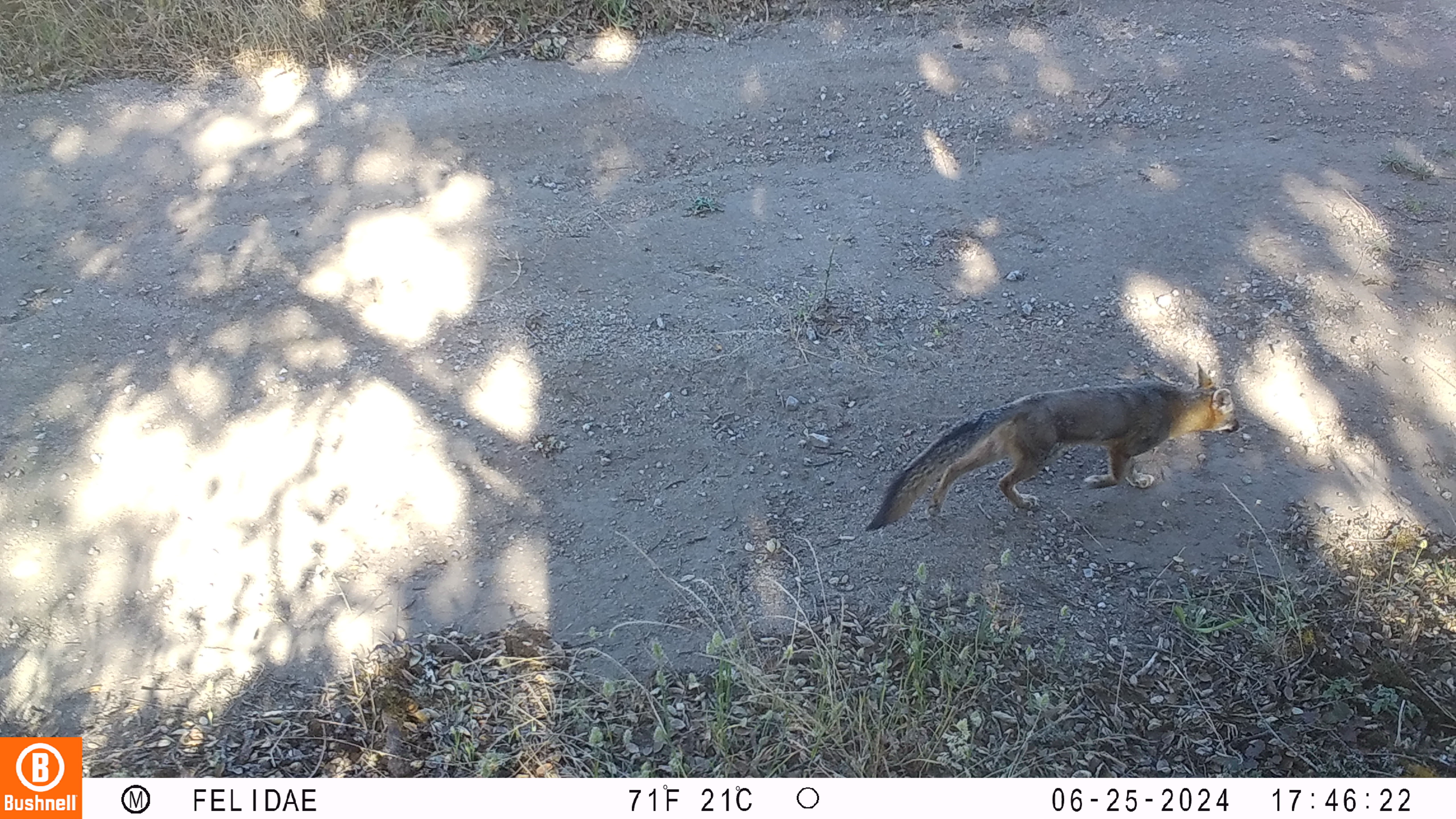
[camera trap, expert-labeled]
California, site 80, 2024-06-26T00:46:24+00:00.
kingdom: Animalia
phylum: Chordata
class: Mammalia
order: Carnivora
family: Canidae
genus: Urocyon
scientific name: Urocyon cinereoargenteus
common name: gray fox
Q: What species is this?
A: Gray fox (Urocyon cinereoargenteus).